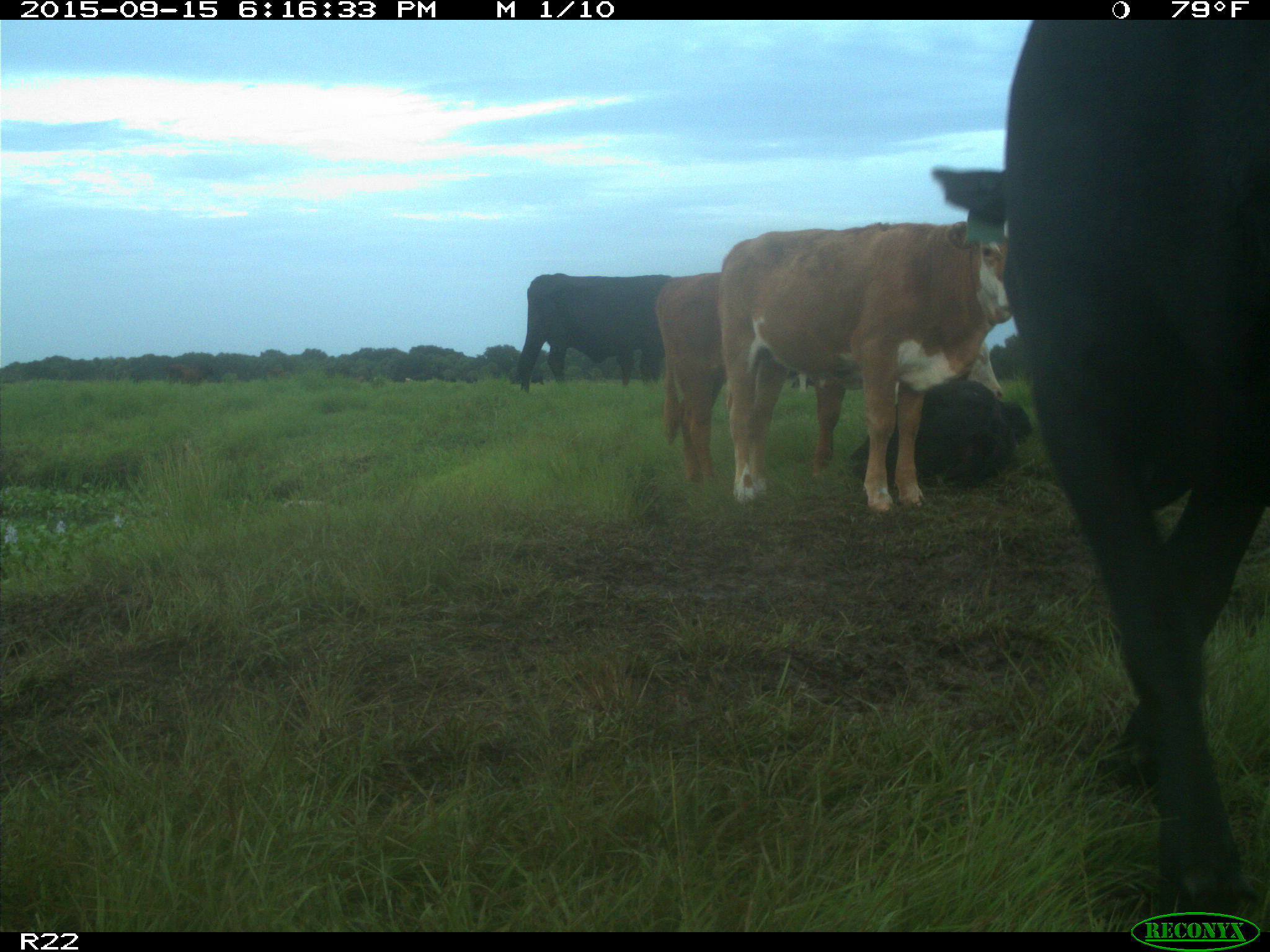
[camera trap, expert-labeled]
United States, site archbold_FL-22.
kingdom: Animalia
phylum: Chordata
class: Mammalia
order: Artiodactyla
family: Bovidae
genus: Bos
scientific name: Bos taurus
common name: domestic cow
Bos taurus (domestic cow).